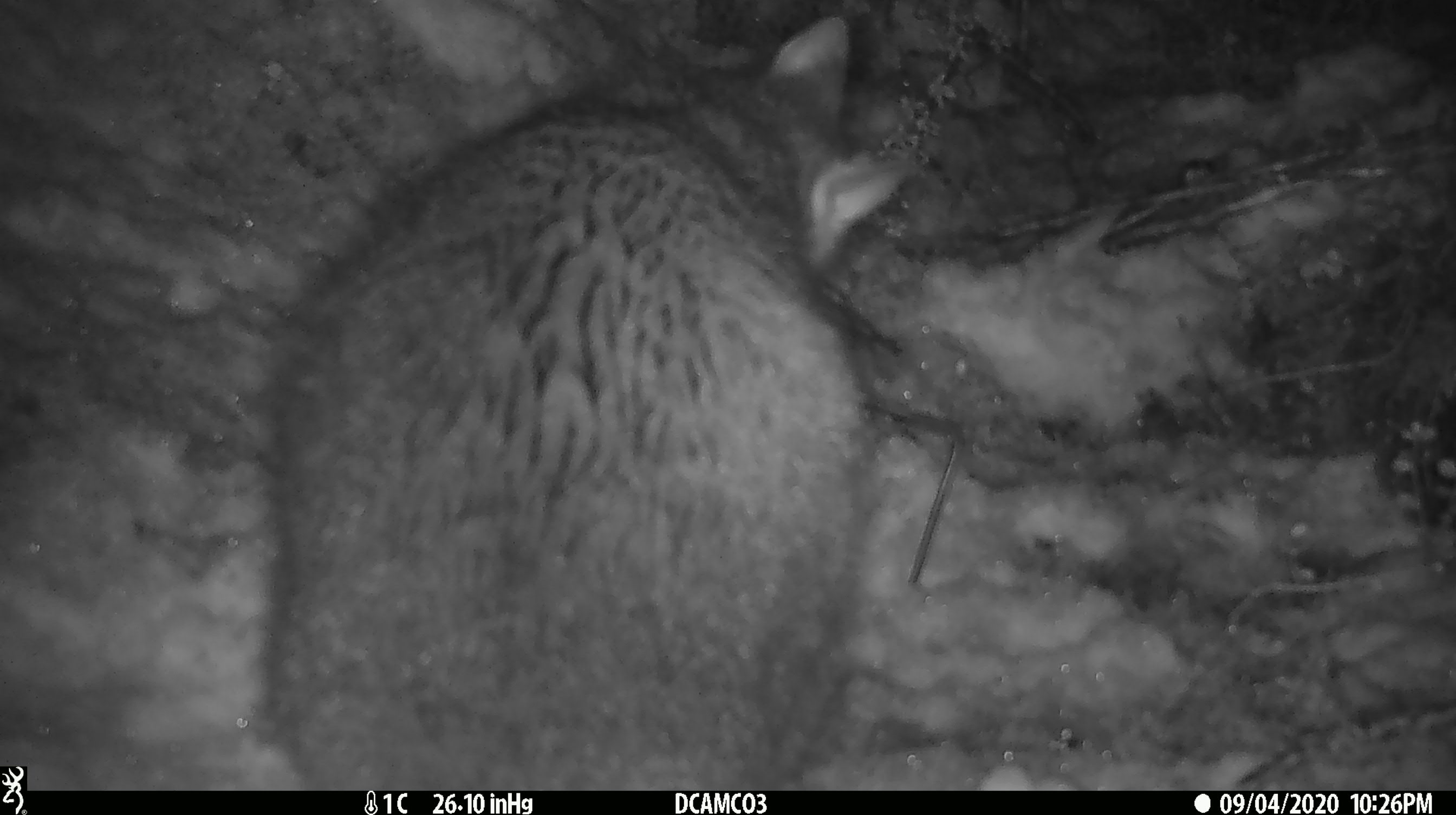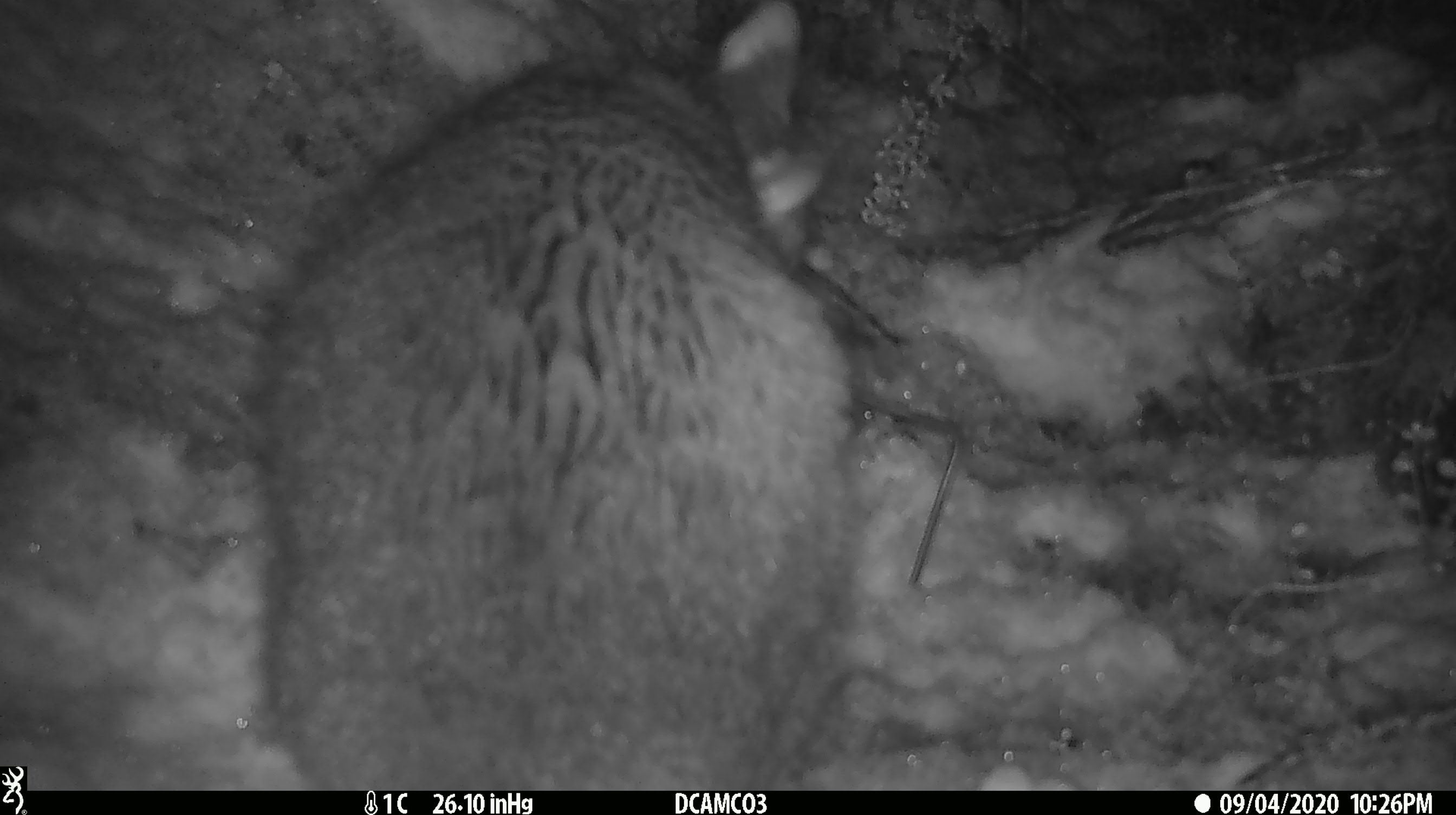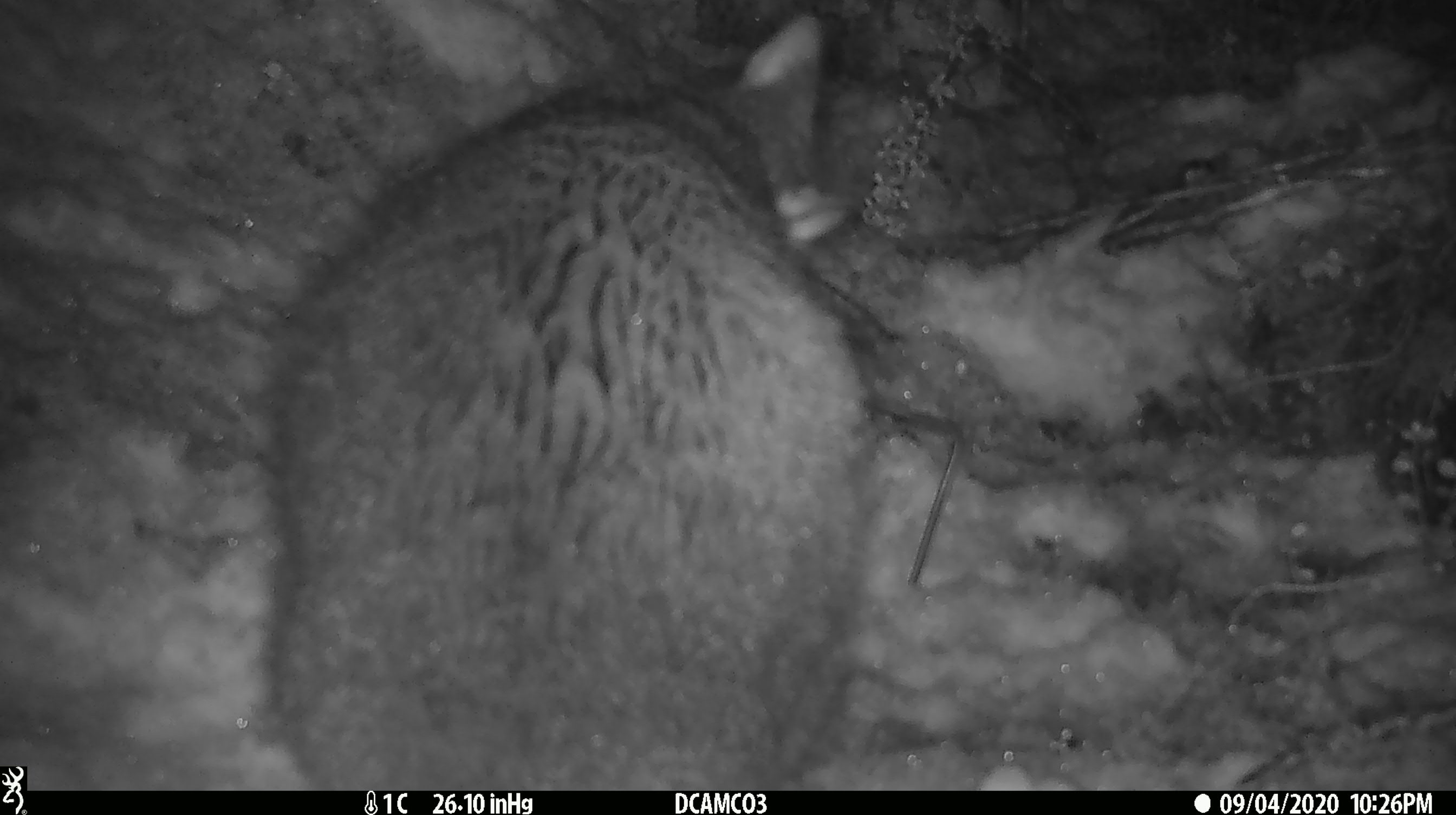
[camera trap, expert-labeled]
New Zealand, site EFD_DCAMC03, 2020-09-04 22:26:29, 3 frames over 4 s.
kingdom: Animalia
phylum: Chordata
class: Mammalia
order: Diprotodontia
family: Phalangeridae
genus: Trichosurus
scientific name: Trichosurus vulpecula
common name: common brushtail possum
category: possum